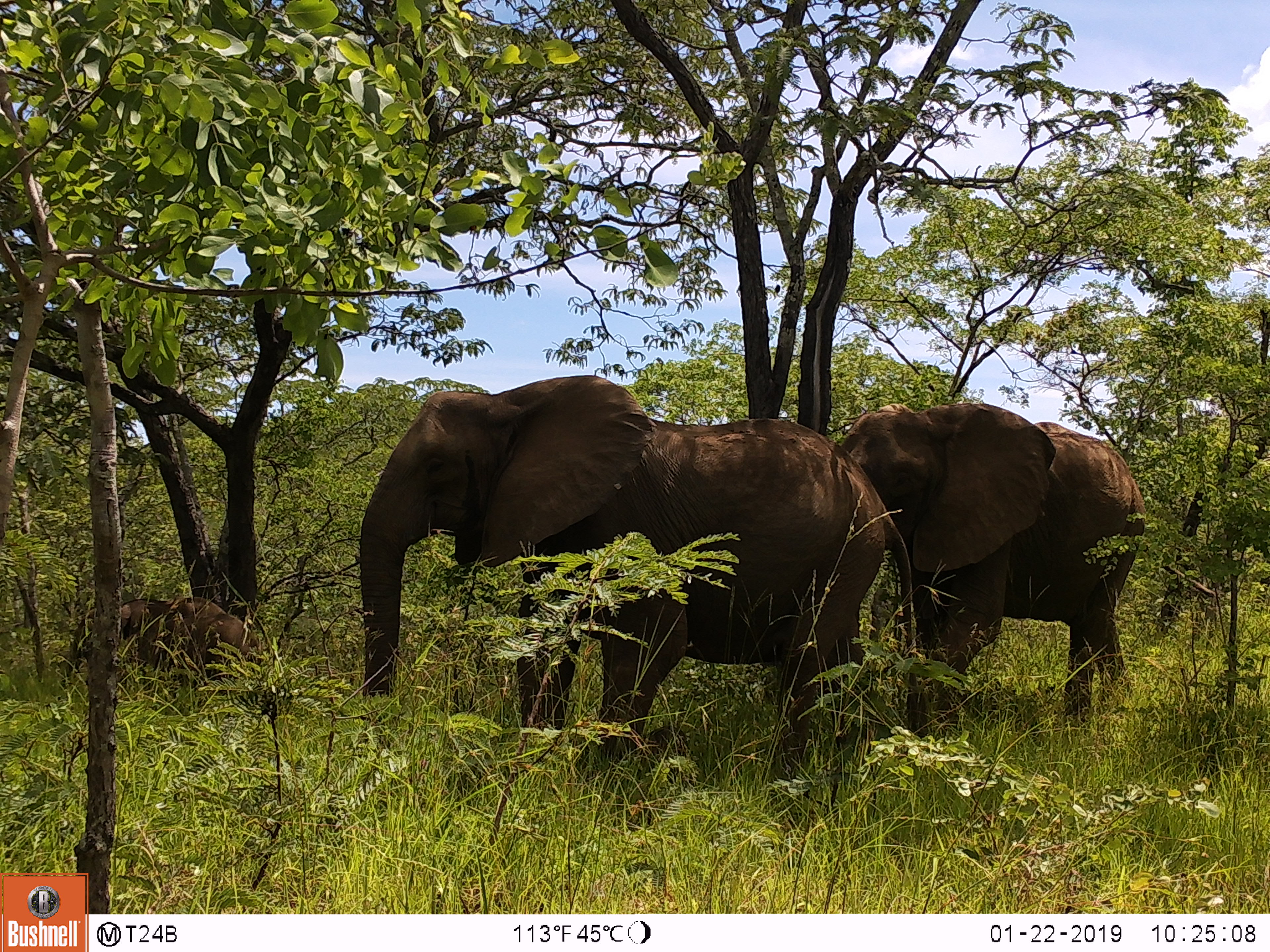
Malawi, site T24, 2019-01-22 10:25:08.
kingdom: Animalia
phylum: Chordata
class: Mammalia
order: Proboscidea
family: Elephantidae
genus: Loxodonta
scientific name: Loxodonta africana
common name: african savanna elephant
African savanna elephant (Loxodonta africana), count 3.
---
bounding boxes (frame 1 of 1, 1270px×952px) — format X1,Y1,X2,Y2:
african savanna elephant: 315,341,922,798; 819,401,1152,729; 62,576,271,736